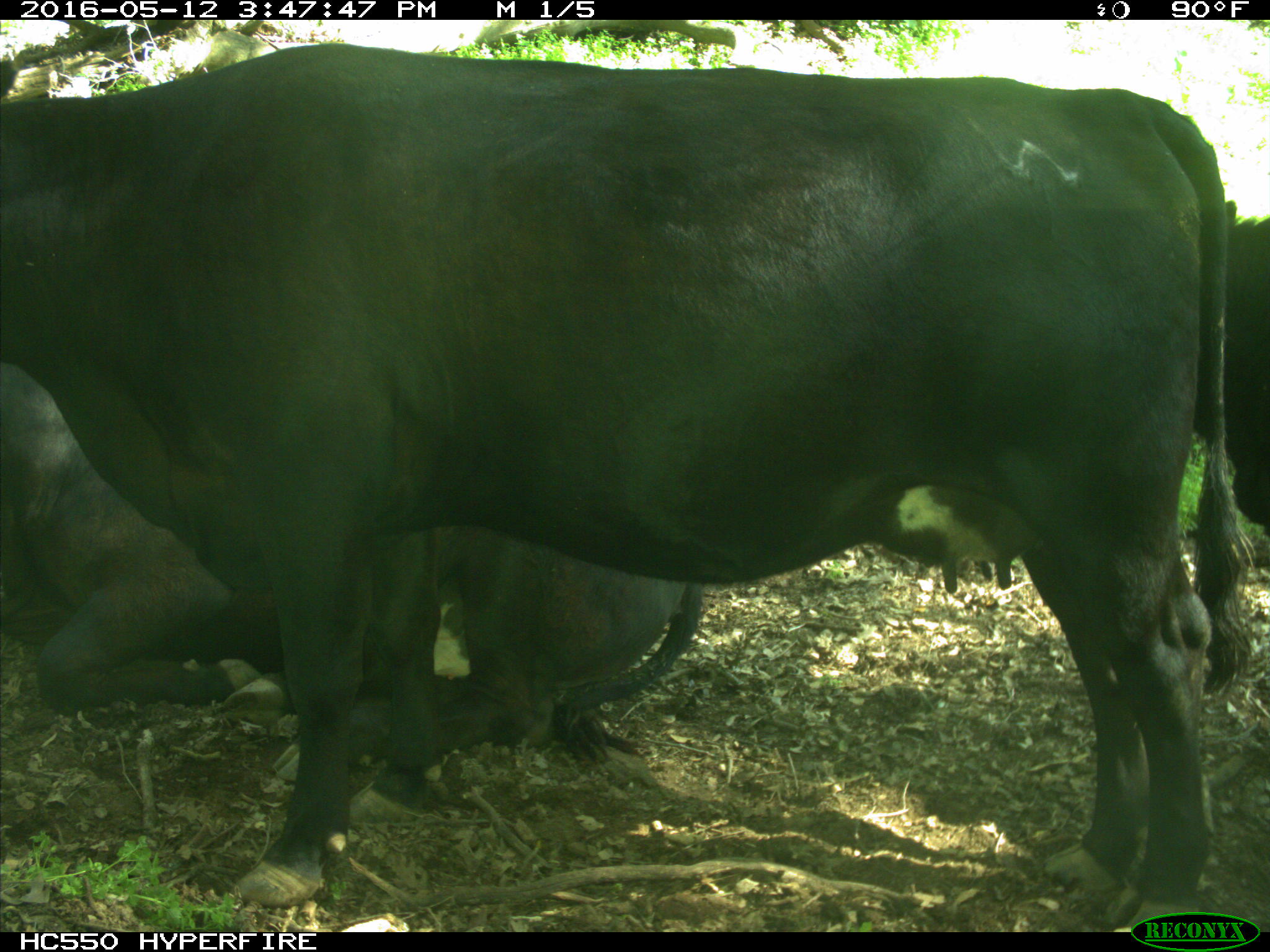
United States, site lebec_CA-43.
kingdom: Animalia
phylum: Chordata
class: Mammalia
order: Artiodactyla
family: Bovidae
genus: Bos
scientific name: Bos taurus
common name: domestic cow